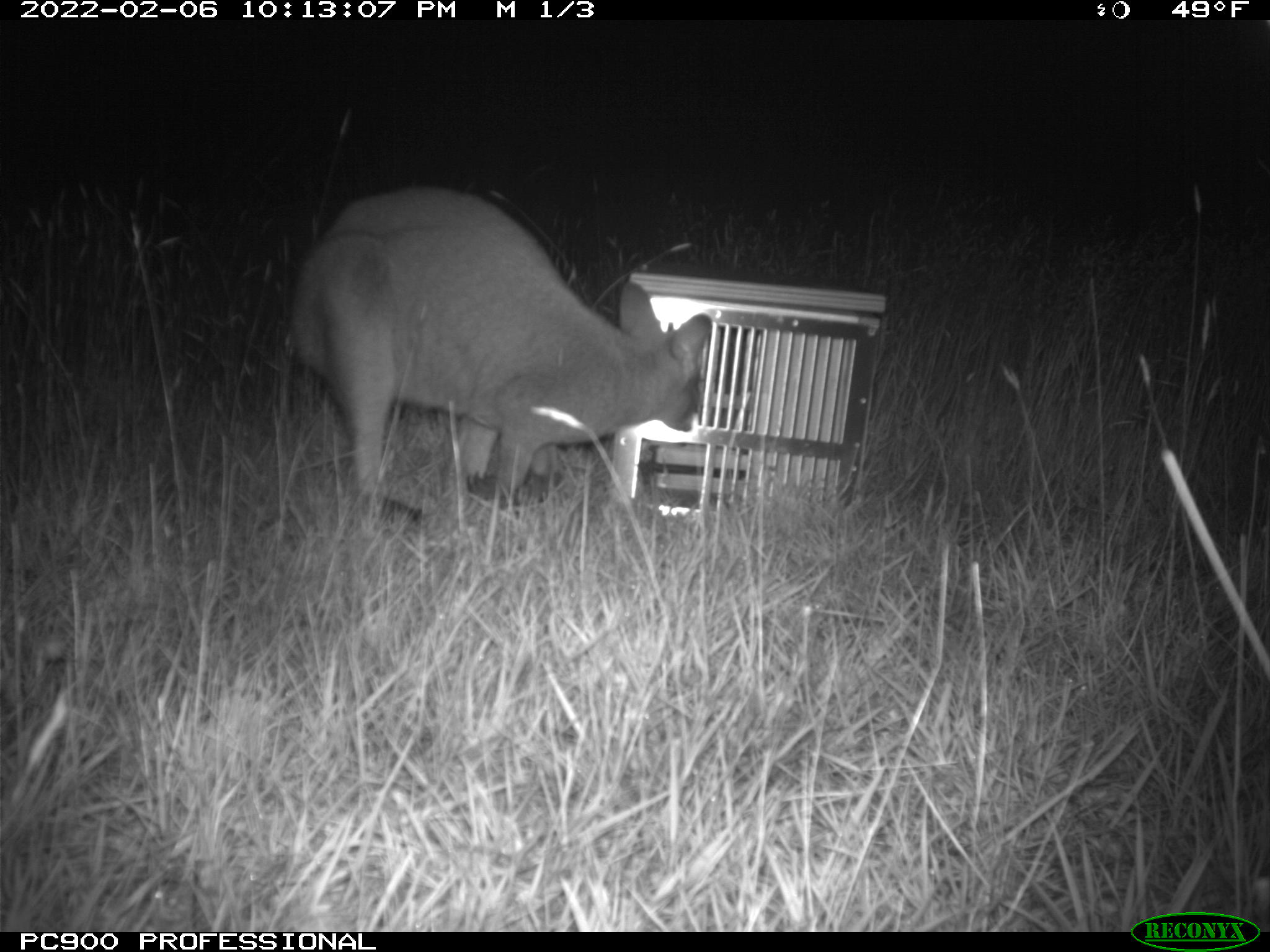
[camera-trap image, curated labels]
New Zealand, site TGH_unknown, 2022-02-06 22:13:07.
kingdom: Animalia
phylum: Chordata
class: Mammalia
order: Diprotodontia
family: Macropodidae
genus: Notamacropus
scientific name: Notamacropus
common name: wallaby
Wallaby (Notamacropus).